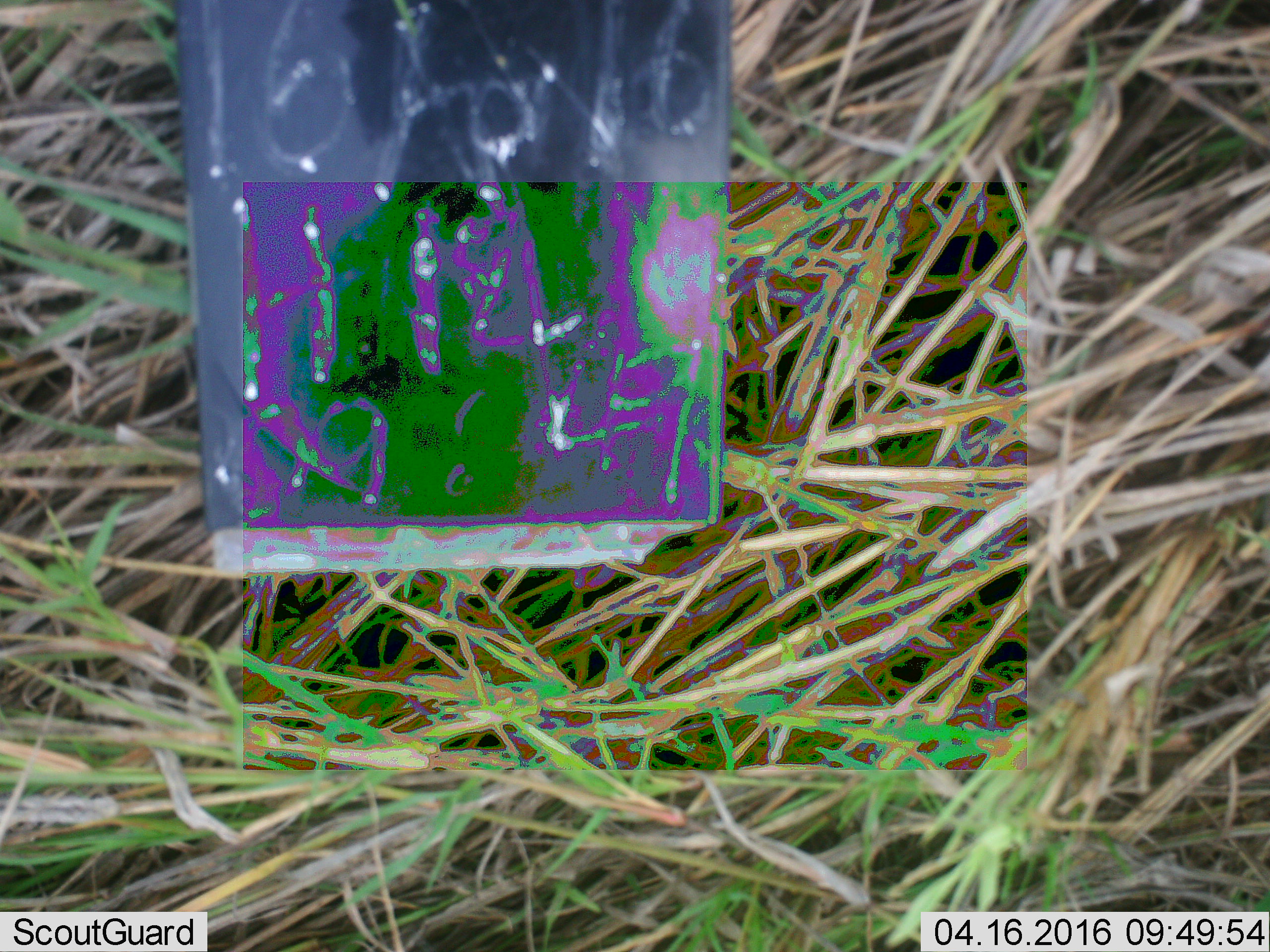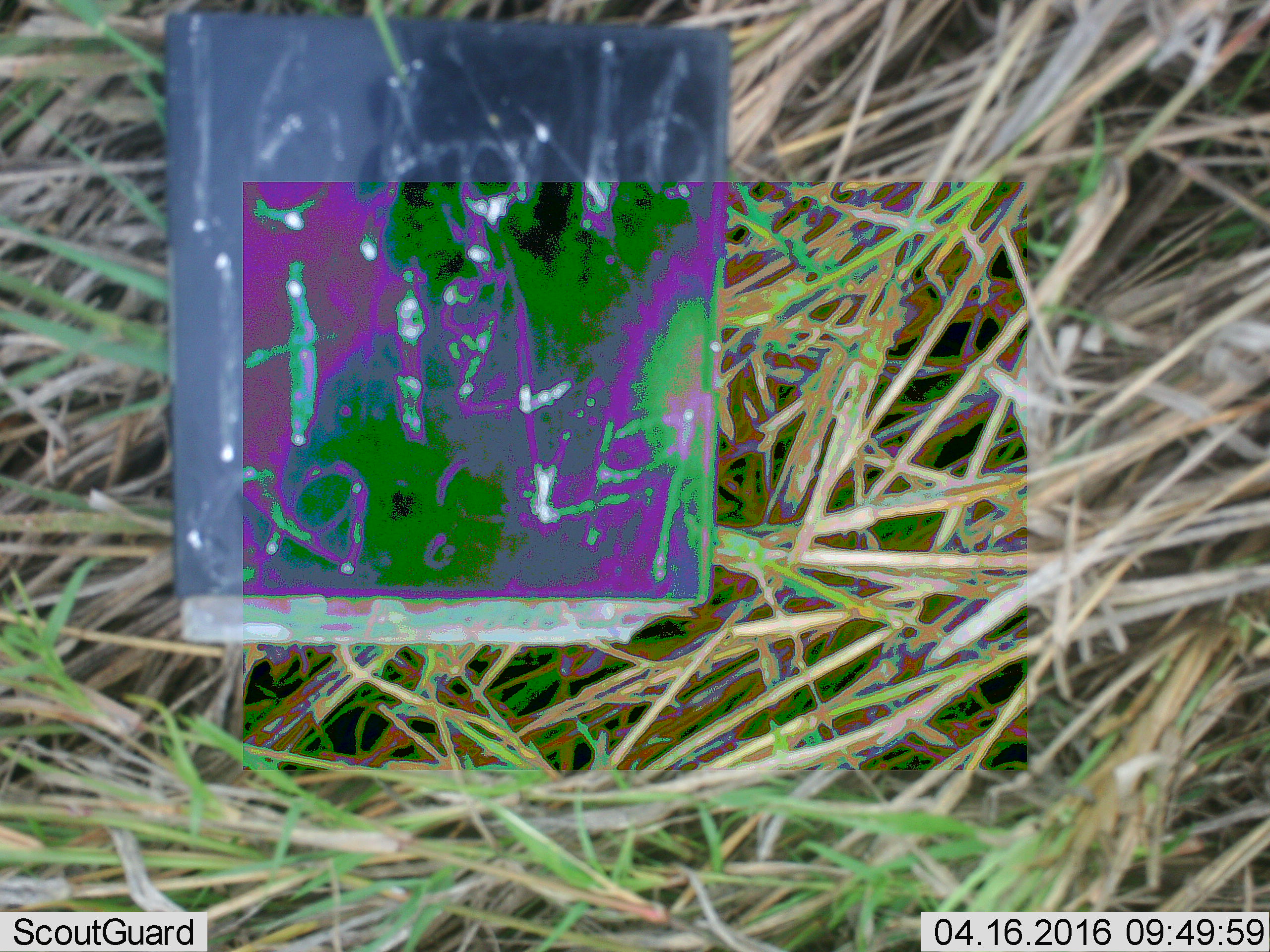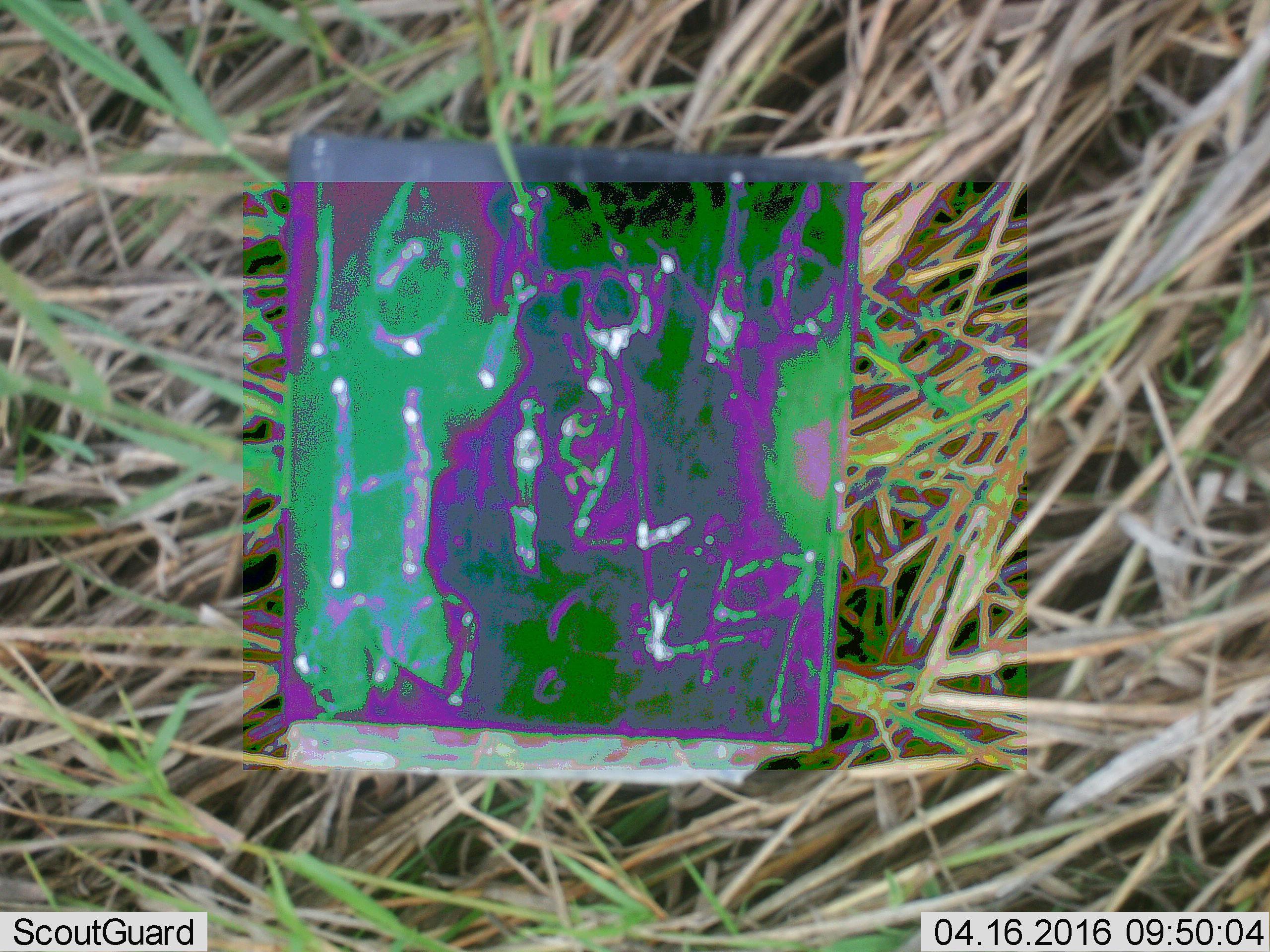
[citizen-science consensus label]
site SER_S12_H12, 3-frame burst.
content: unidentified animal